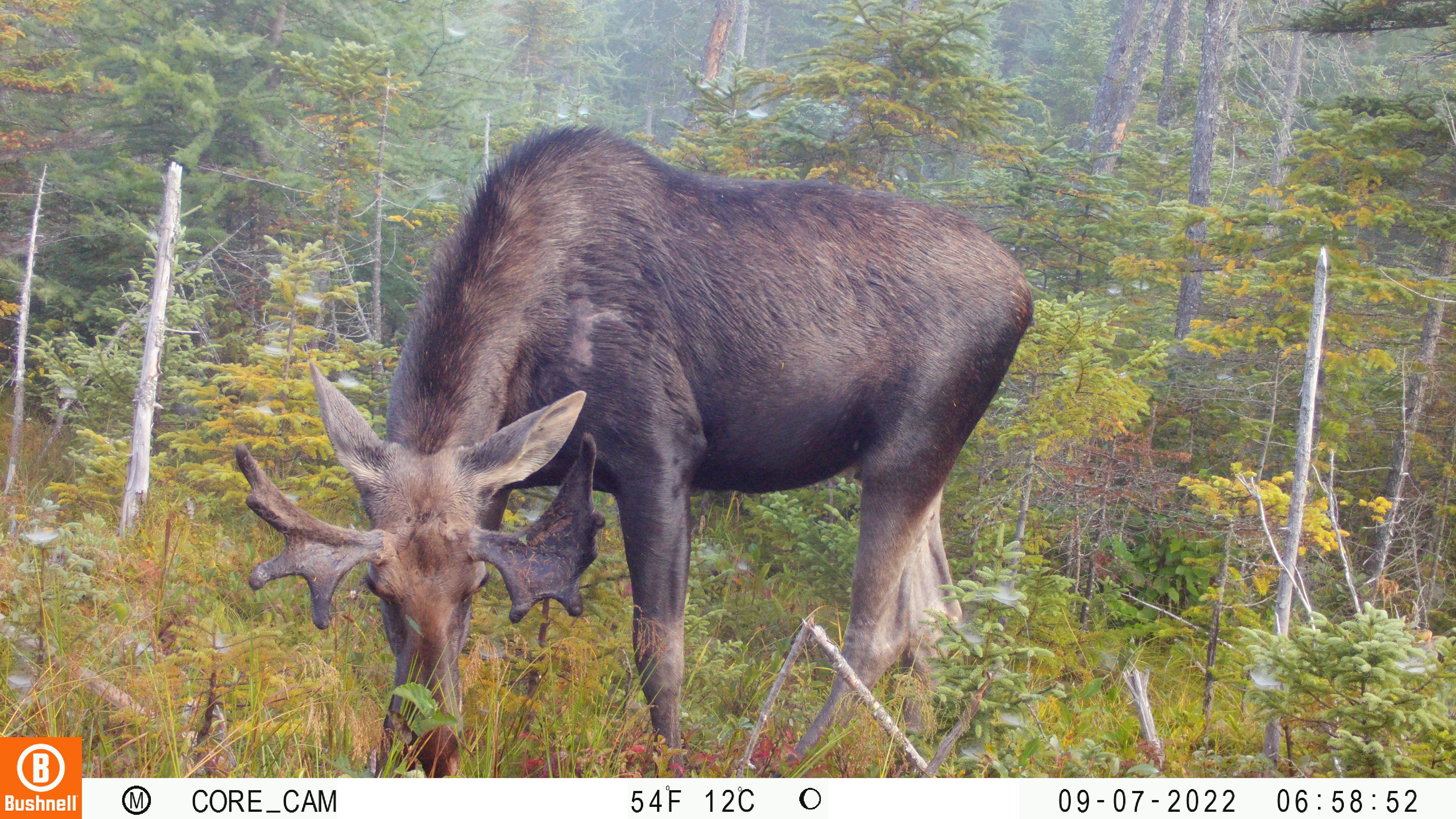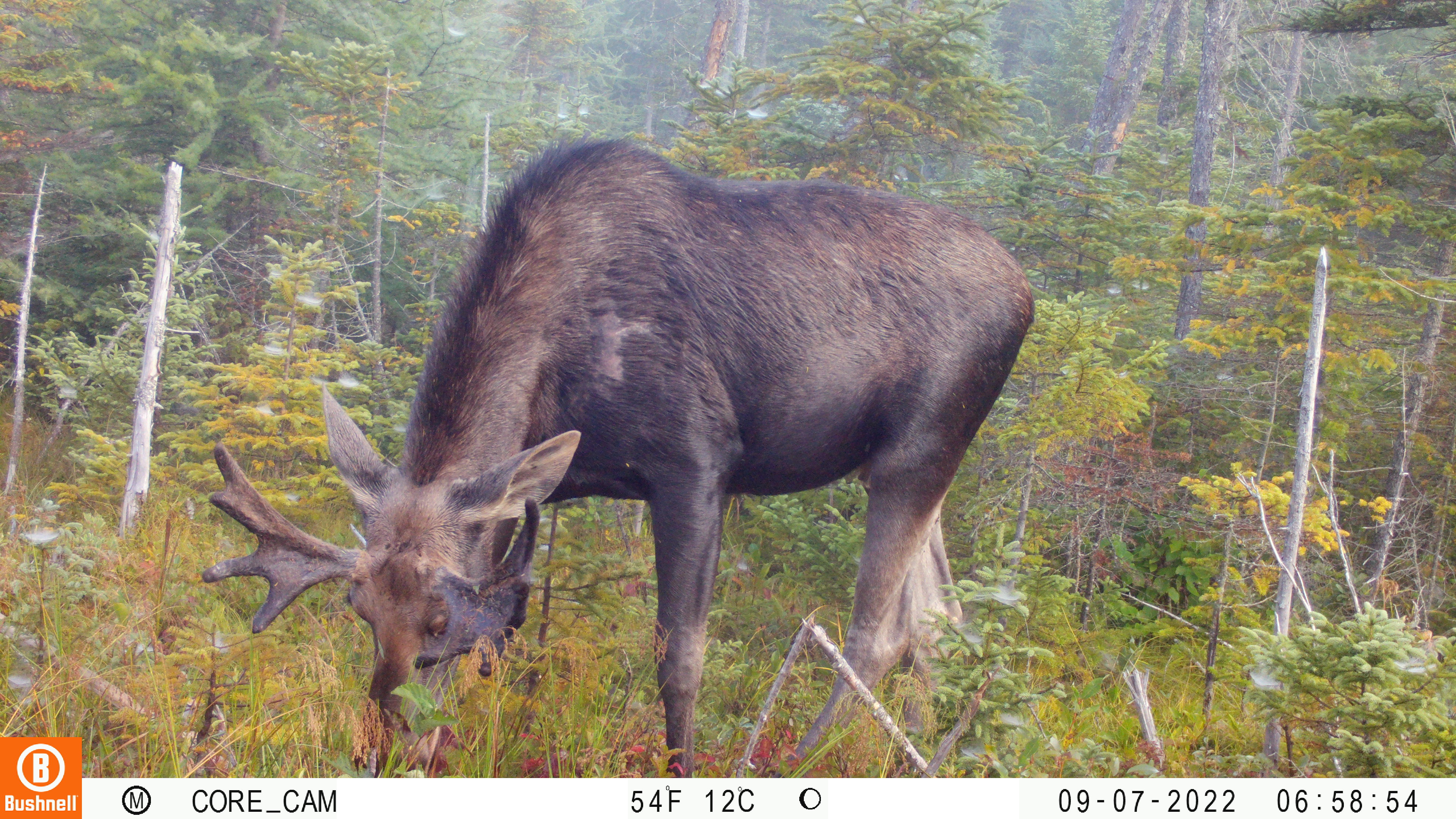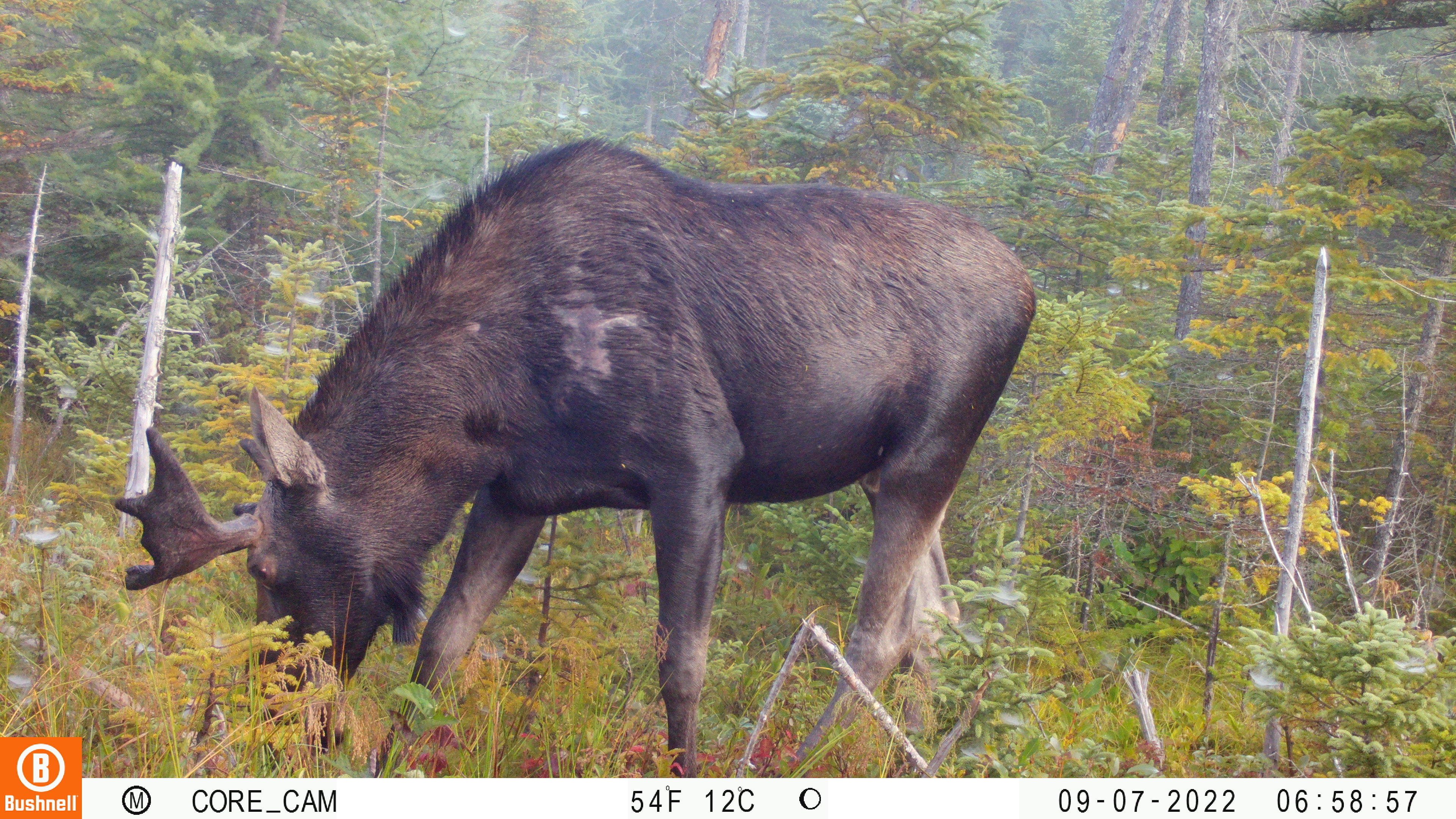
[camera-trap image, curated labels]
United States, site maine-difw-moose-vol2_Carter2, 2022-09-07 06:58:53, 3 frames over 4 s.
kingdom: Animalia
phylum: Chordata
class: Mammalia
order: Artiodactyla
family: Cervidae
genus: Alces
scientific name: Alces alces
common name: moose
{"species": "moose (Alces alces)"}